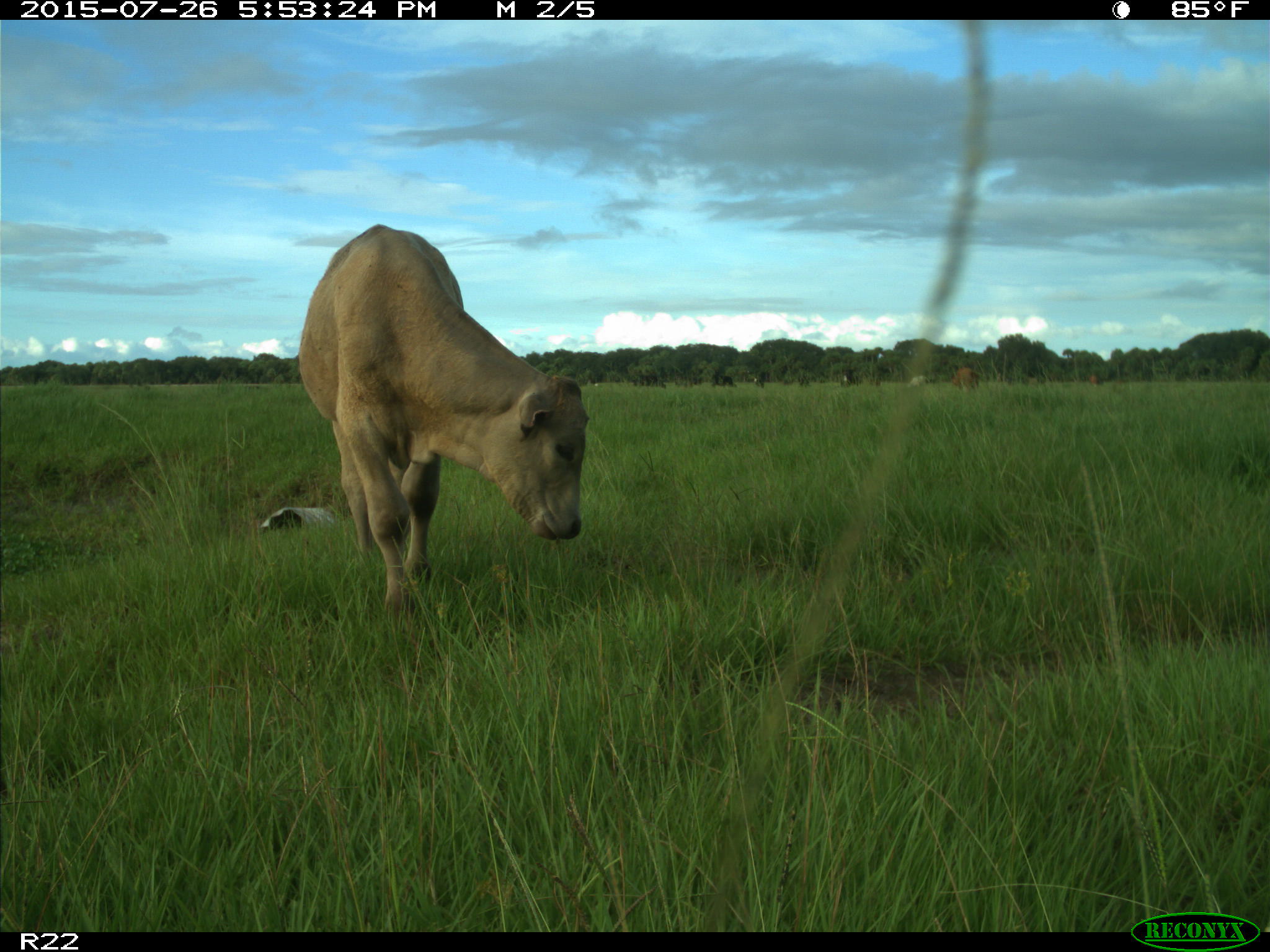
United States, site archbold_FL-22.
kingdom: Animalia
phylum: Chordata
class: Mammalia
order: Artiodactyla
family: Bovidae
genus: Bos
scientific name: Bos taurus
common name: domestic cow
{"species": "Bos taurus (domestic cow)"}